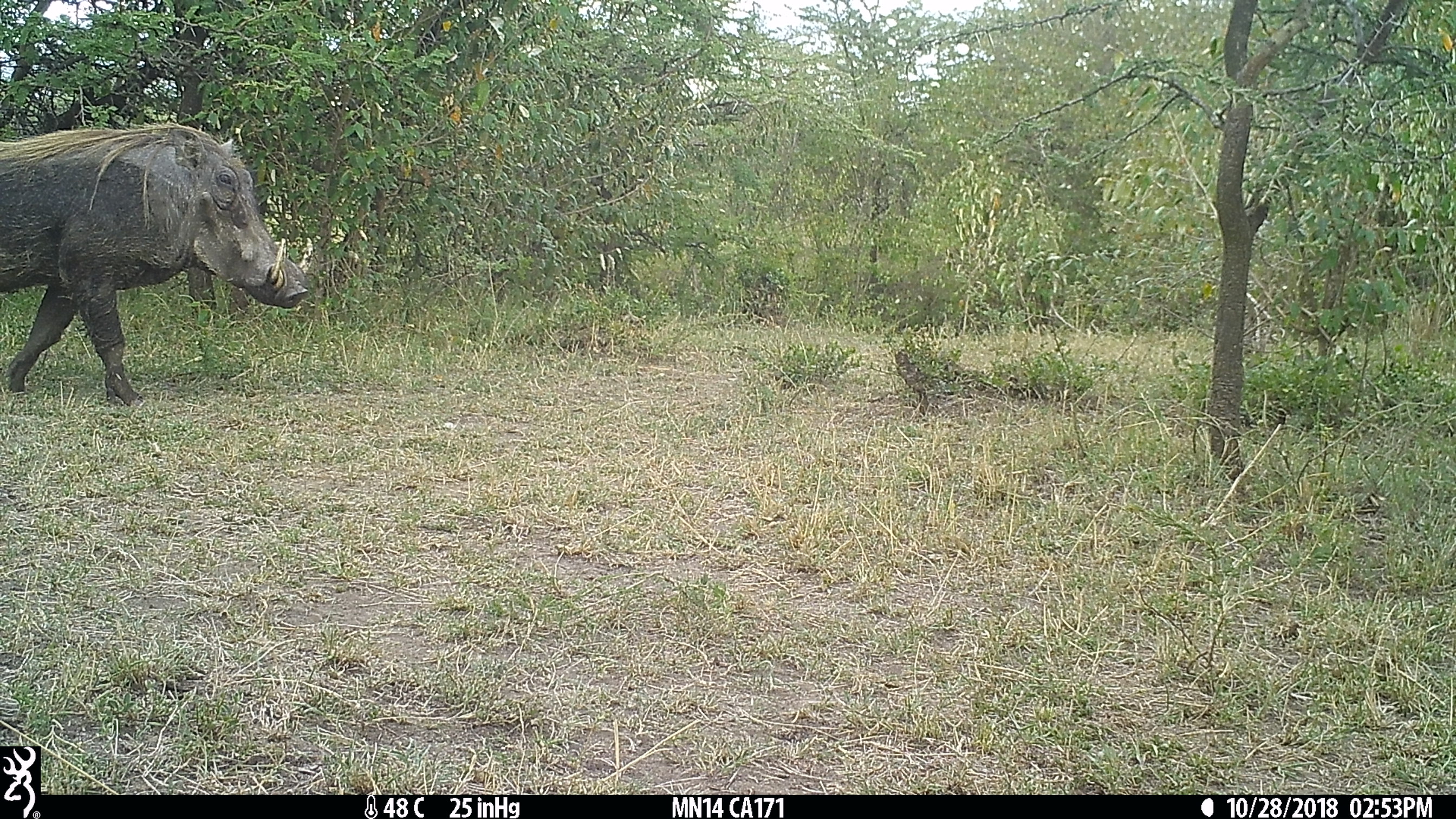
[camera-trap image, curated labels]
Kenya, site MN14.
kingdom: Animalia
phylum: Chordata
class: Mammalia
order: Artiodactyla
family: Suidae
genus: Phacochoerus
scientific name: Phacochoerus africanus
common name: common warthog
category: warthog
Warthog (common warthog) (Phacochoerus africanus).